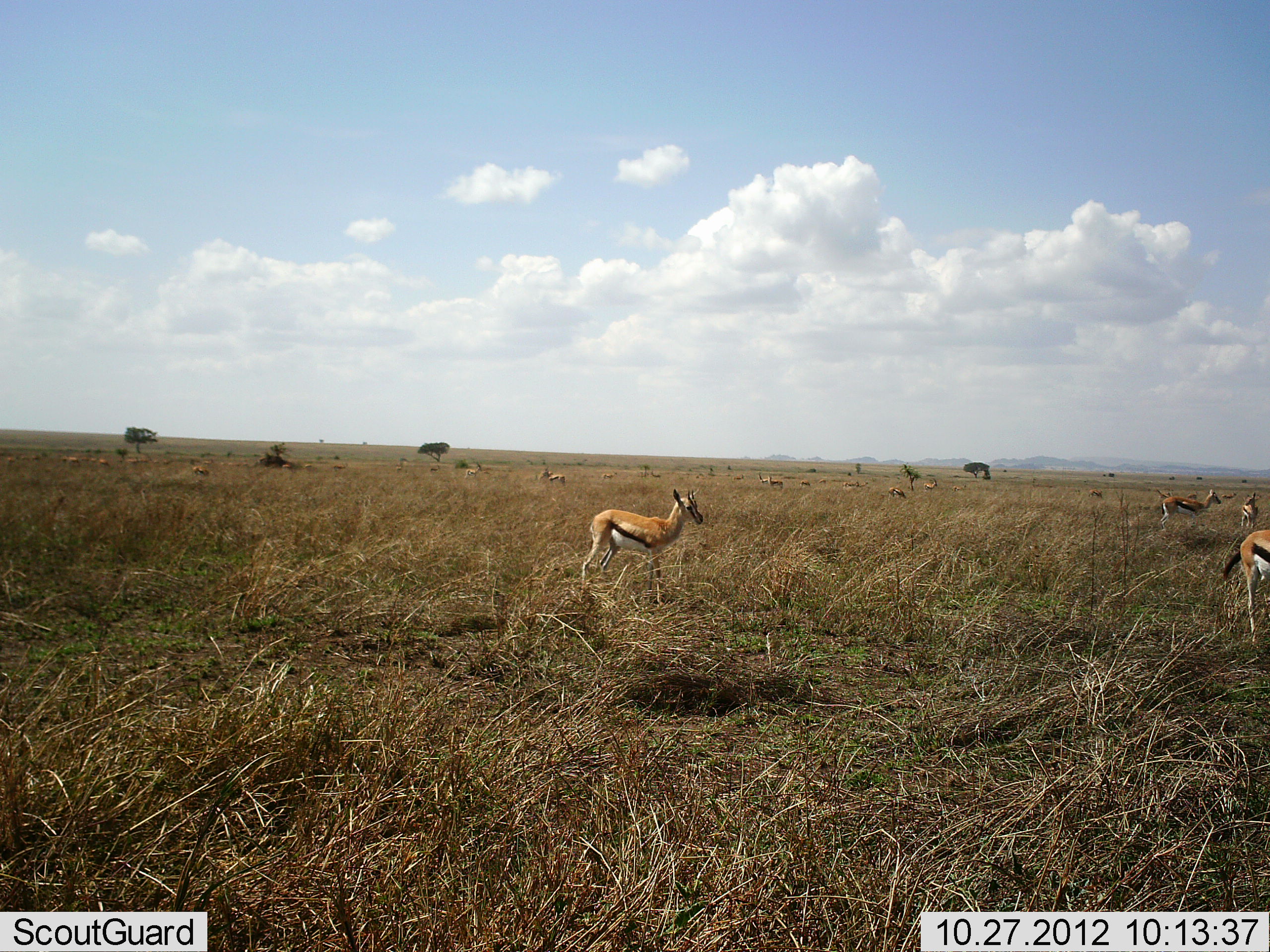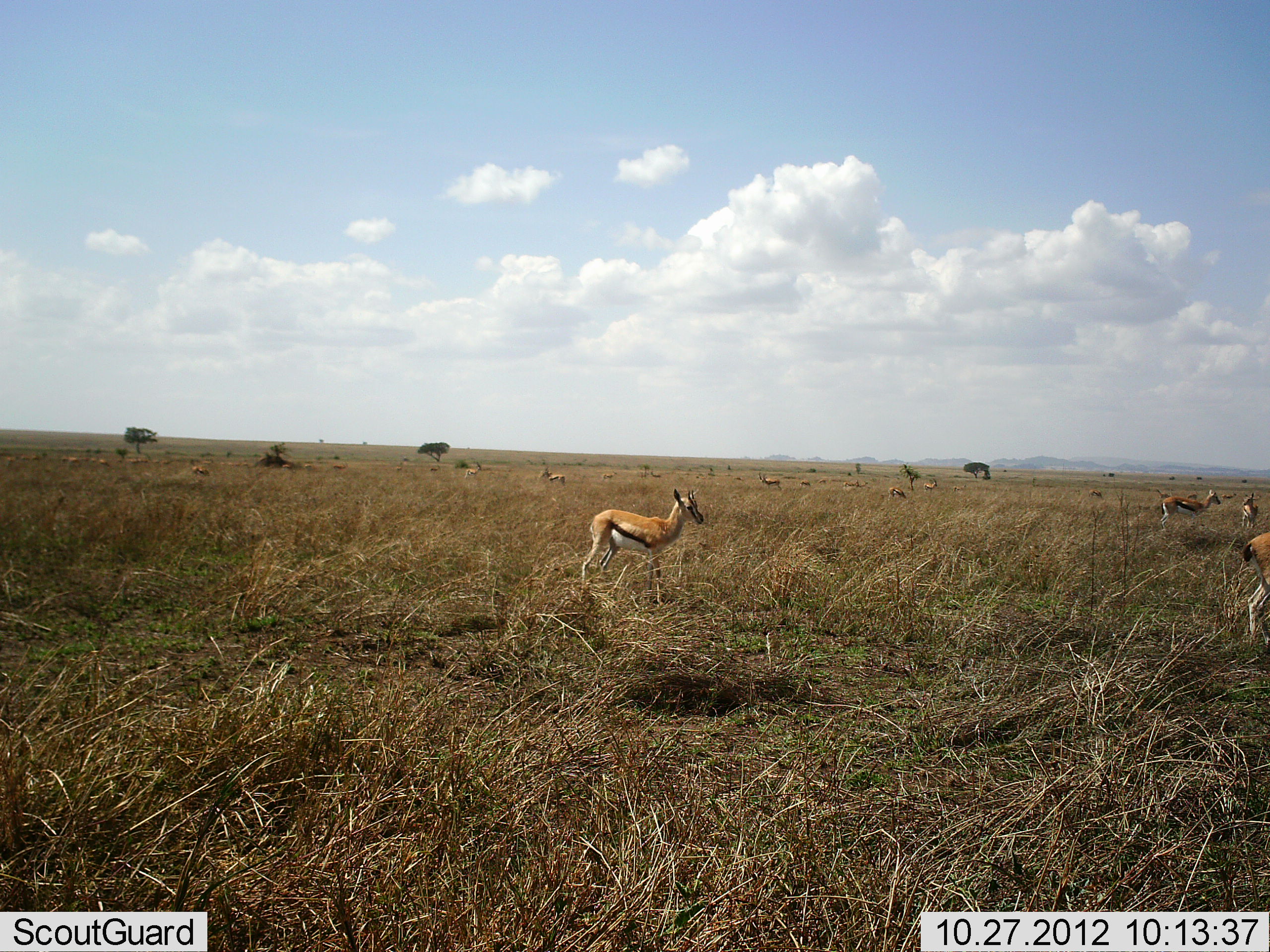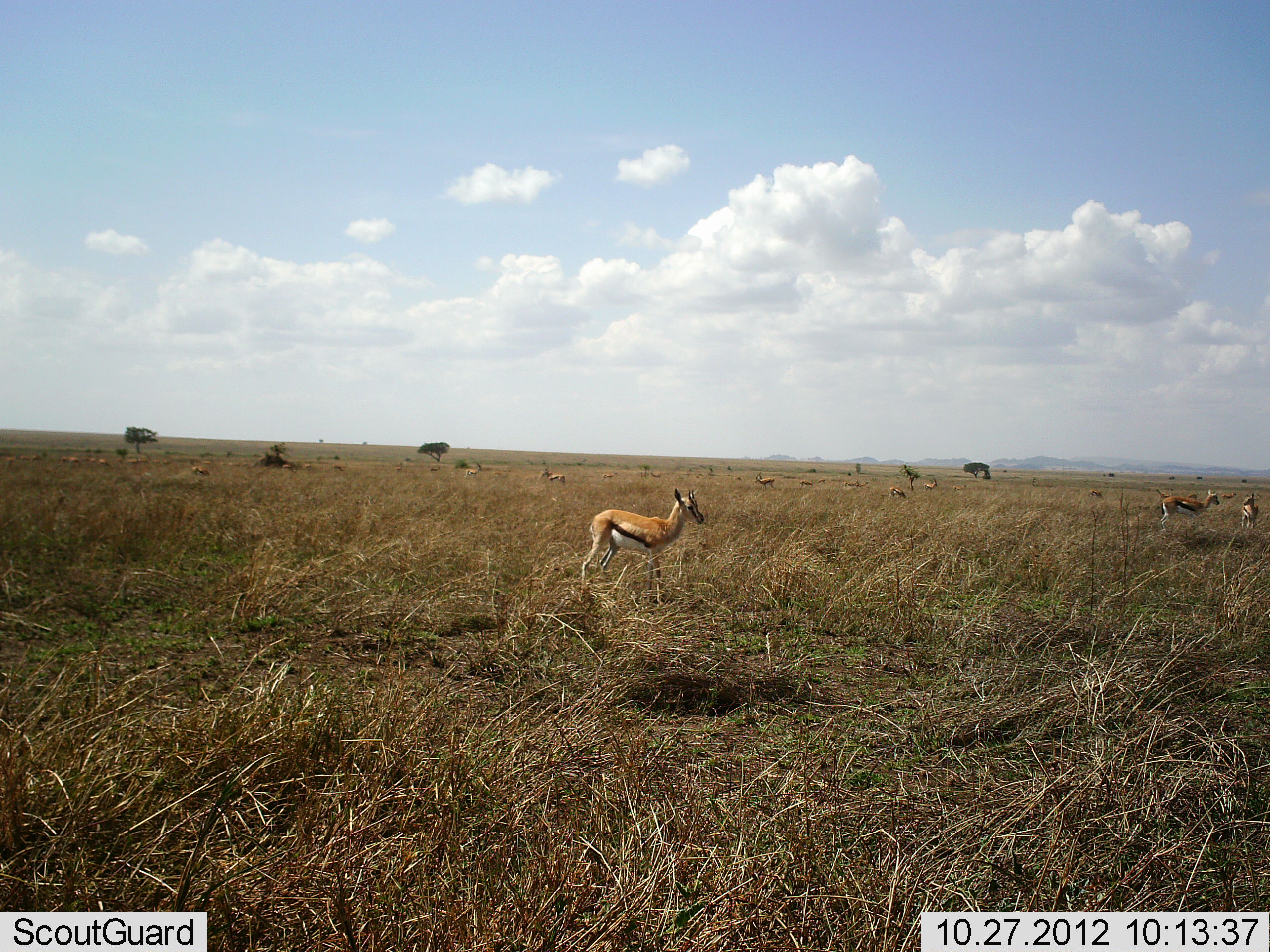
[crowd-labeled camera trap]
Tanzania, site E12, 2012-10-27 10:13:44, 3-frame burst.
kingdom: Animalia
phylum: Chordata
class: Mammalia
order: Artiodactyla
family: Bovidae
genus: Eudorcas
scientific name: Eudorcas thomsonii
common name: thomson's gazelle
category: gazellethomsons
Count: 11-50.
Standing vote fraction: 90%.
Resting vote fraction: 10%.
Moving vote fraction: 60%.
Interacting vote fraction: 0%.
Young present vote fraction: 0%.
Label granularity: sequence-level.